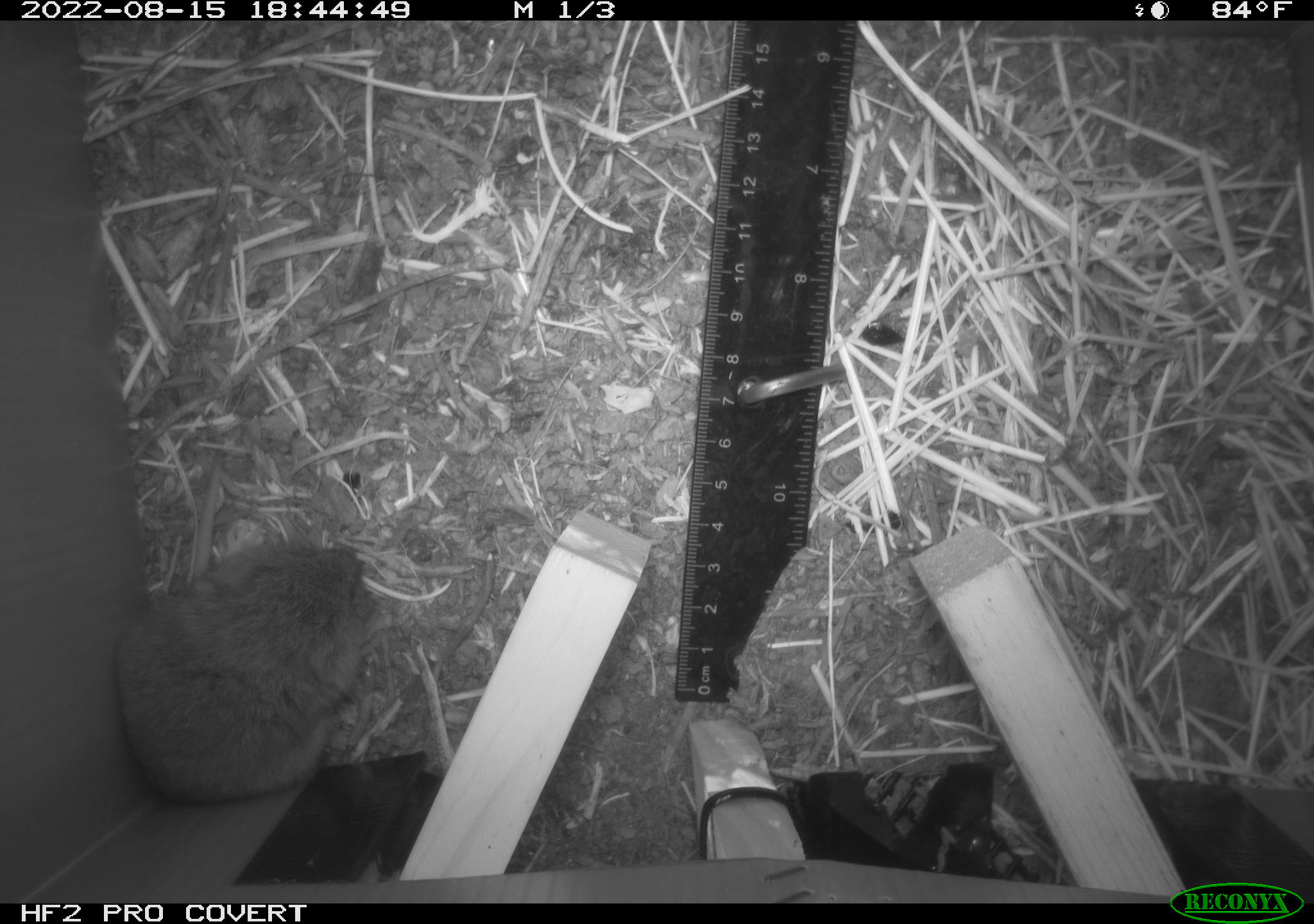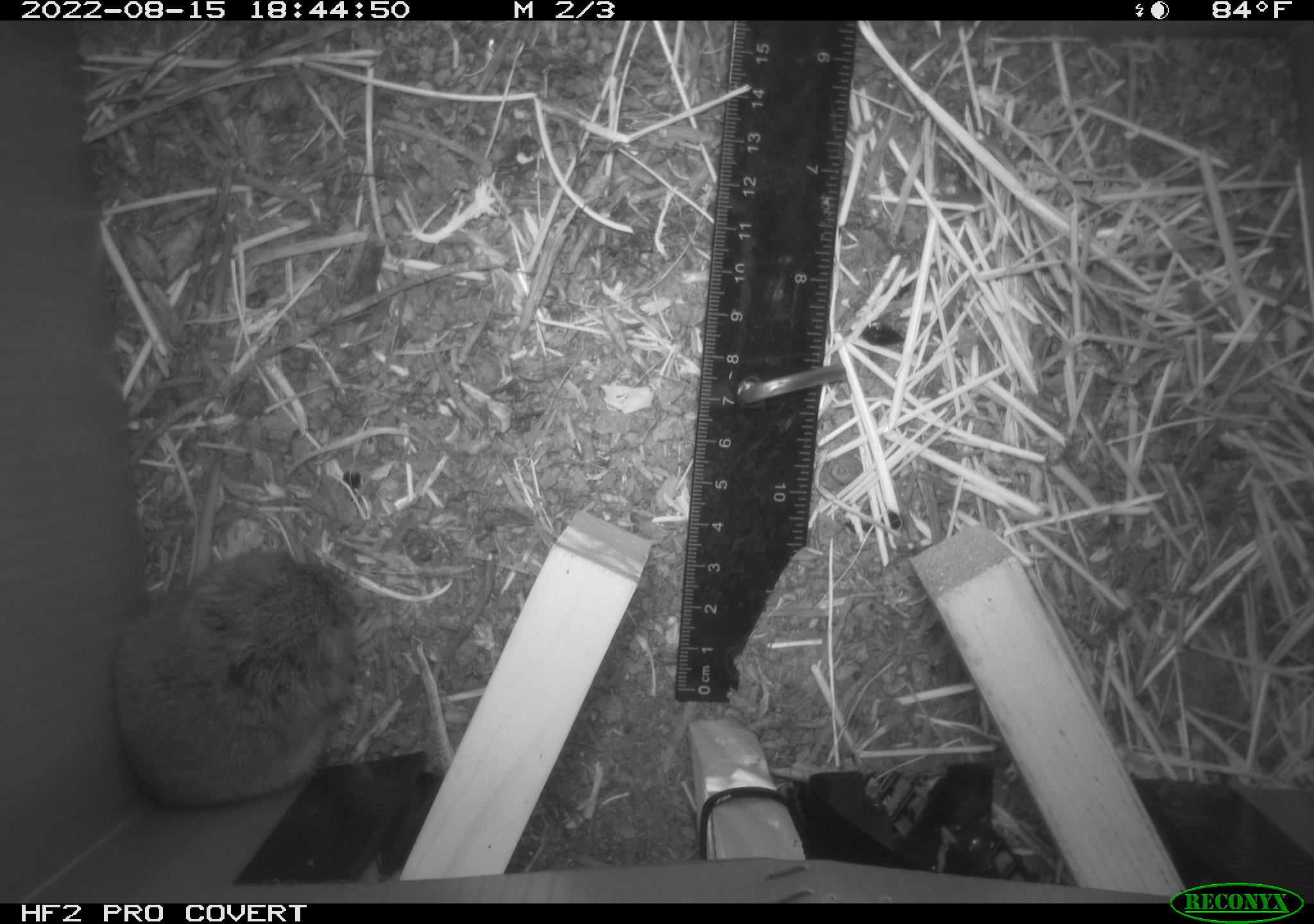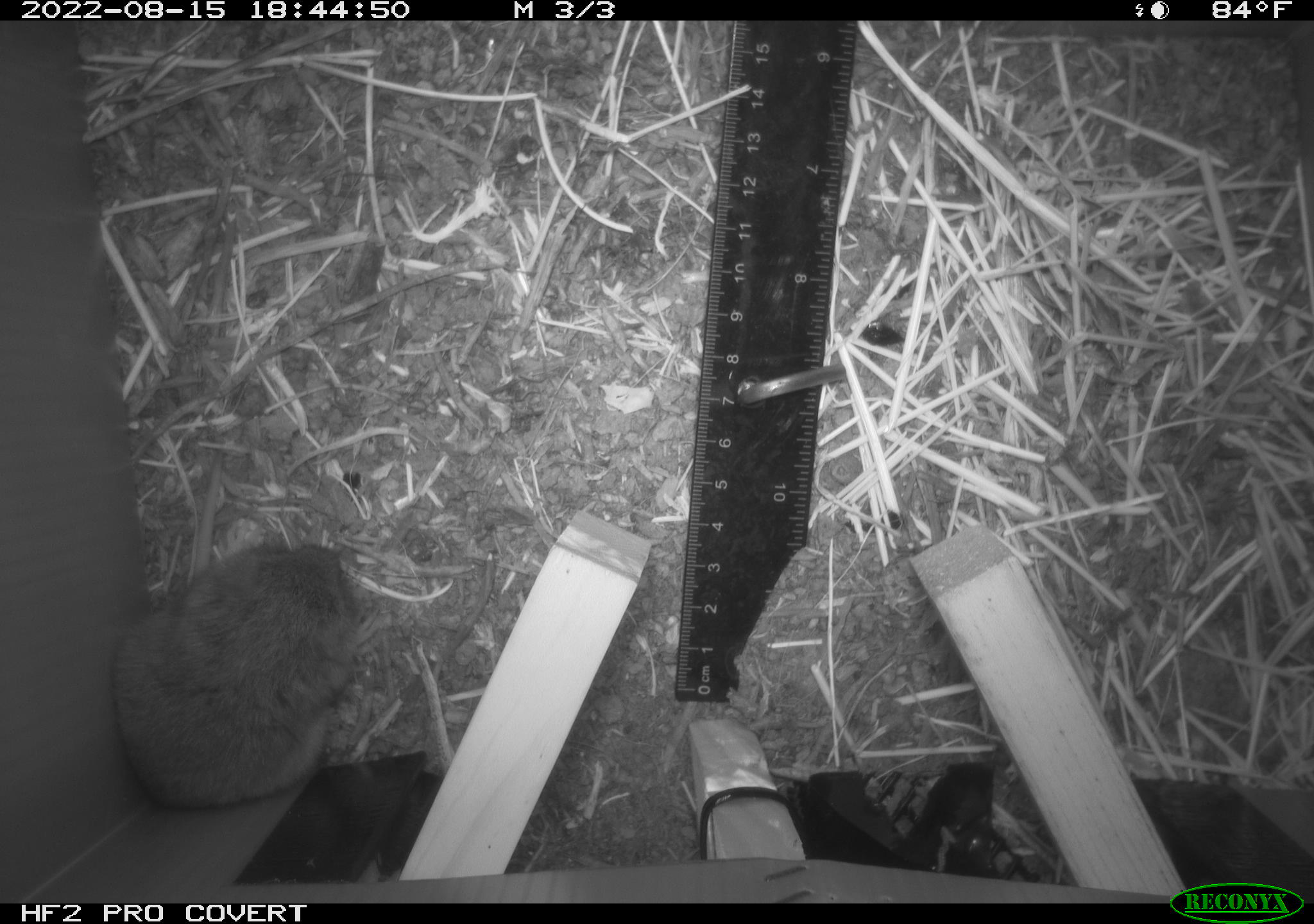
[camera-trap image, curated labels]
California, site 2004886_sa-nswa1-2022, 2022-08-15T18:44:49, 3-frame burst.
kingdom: Animalia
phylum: Chordata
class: Mammalia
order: Rodentia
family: Cricetidae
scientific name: Cricetidae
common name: hamsters, voles, lemmings, and allies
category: cricetidae family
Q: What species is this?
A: Cricetidae family (hamsters, voles, lemmings, and allies) (Cricetidae).